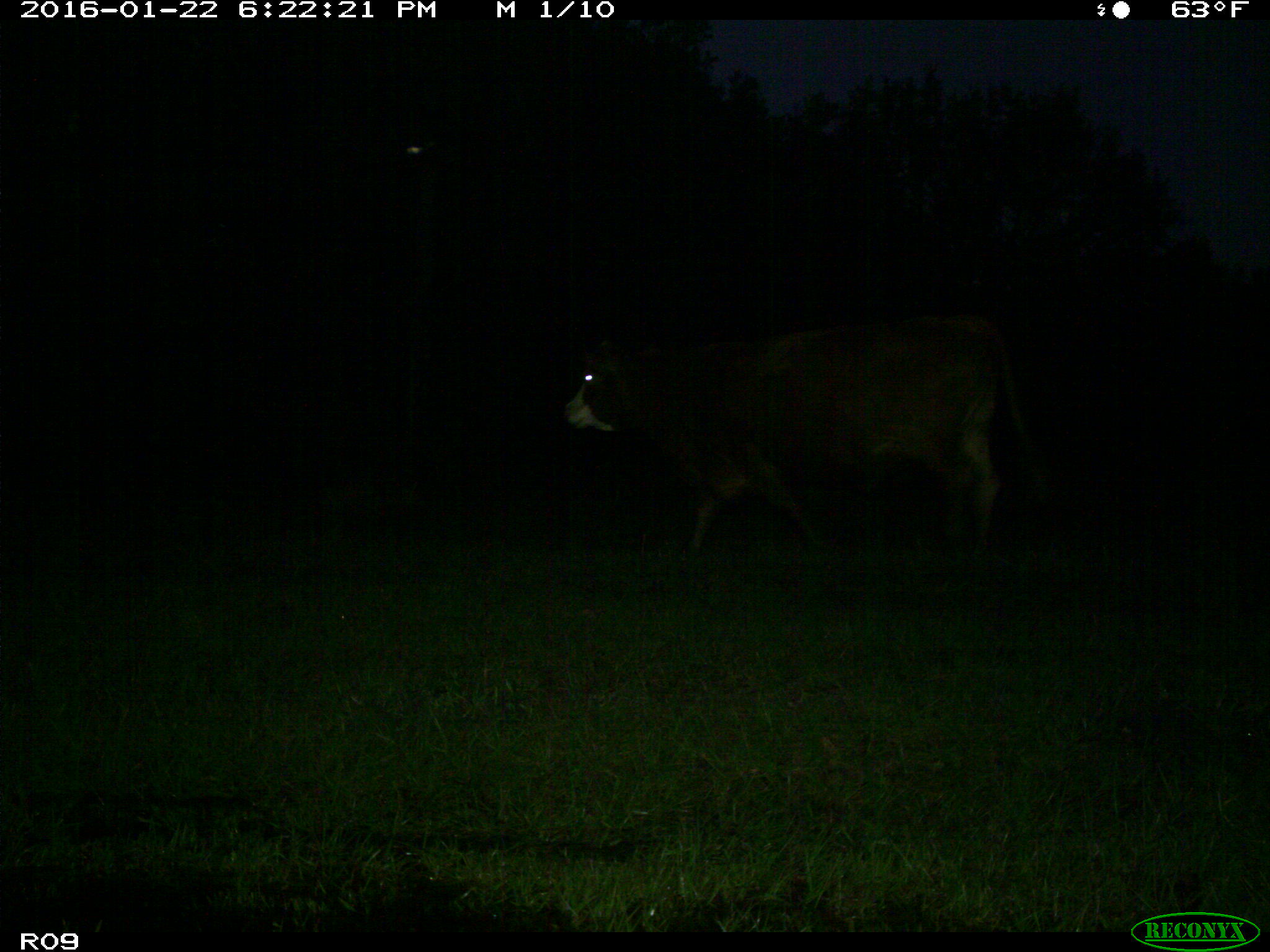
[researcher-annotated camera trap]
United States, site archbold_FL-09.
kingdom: Animalia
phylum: Chordata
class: Mammalia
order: Artiodactyla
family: Bovidae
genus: Bos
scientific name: Bos taurus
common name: domestic cow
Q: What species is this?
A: Bos taurus (domestic cow).